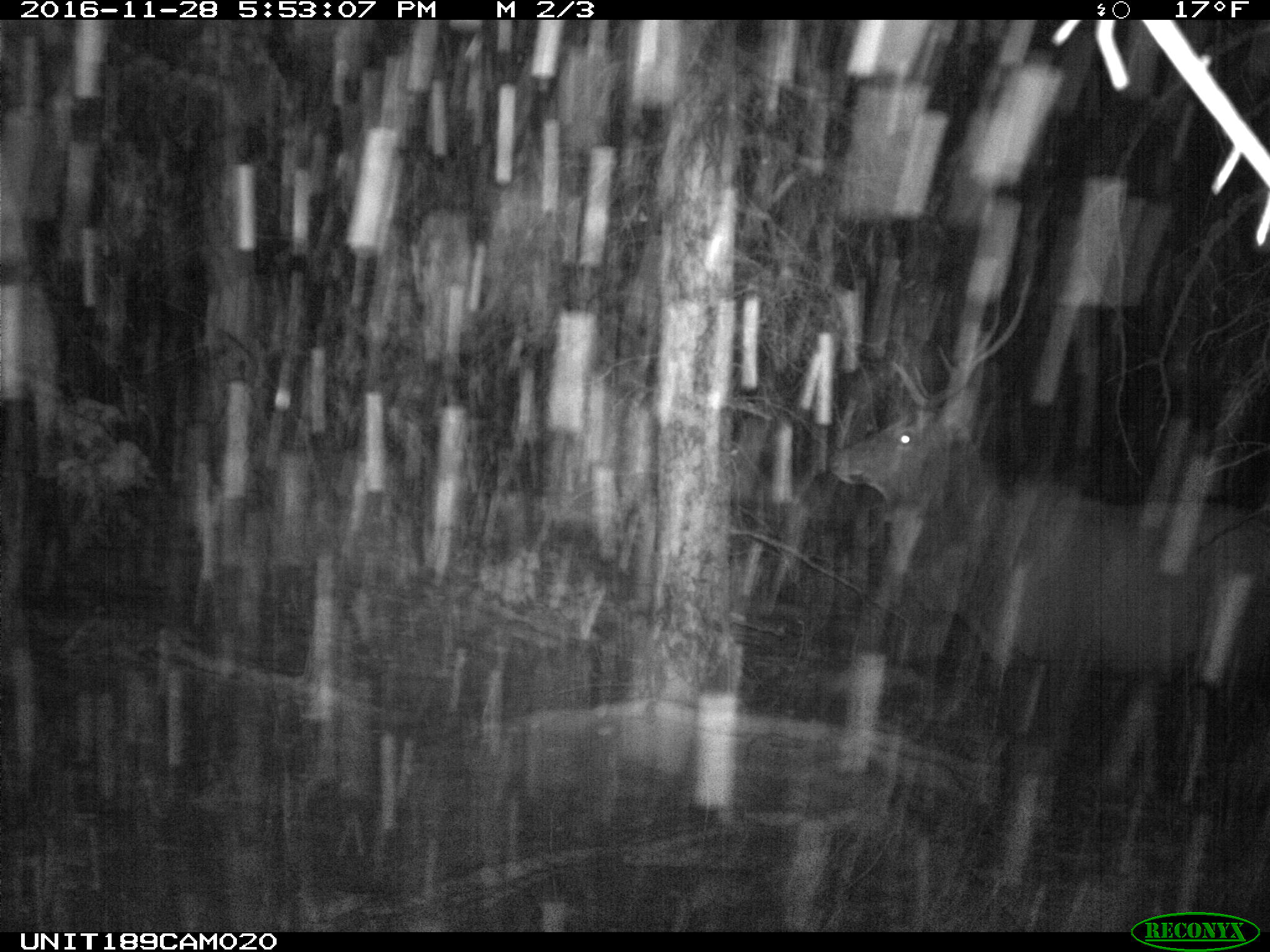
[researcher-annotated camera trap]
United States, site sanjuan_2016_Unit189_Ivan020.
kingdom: Animalia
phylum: Chordata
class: Mammalia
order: Artiodactyla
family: Cervidae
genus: Cervus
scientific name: Cervus elaphus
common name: red deer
Cervus elaphus (red deer).